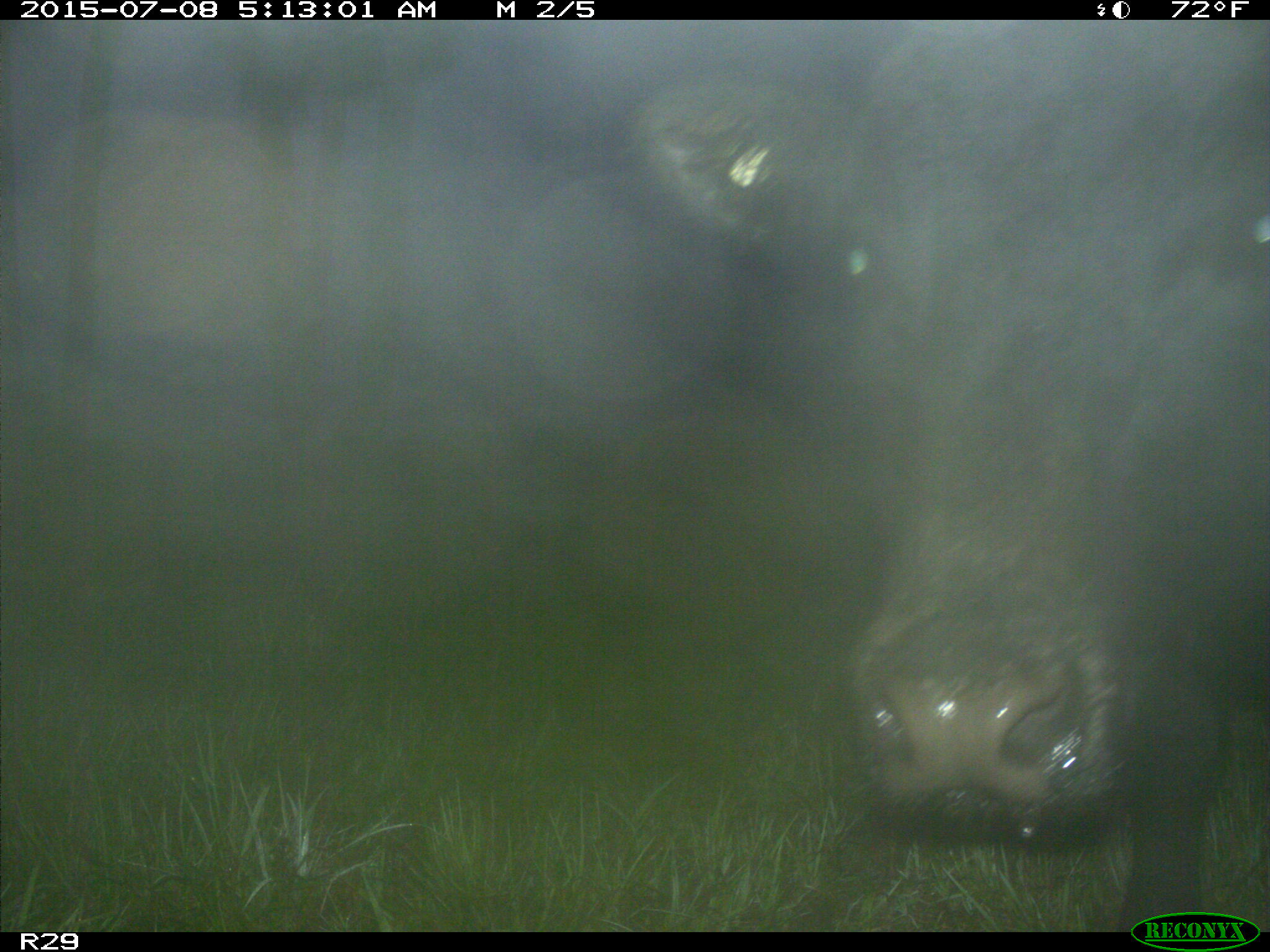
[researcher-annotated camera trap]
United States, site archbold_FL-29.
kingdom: Animalia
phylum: Chordata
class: Mammalia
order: Artiodactyla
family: Bovidae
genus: Bos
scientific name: Bos taurus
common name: domestic cow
Bos taurus (domestic cow).